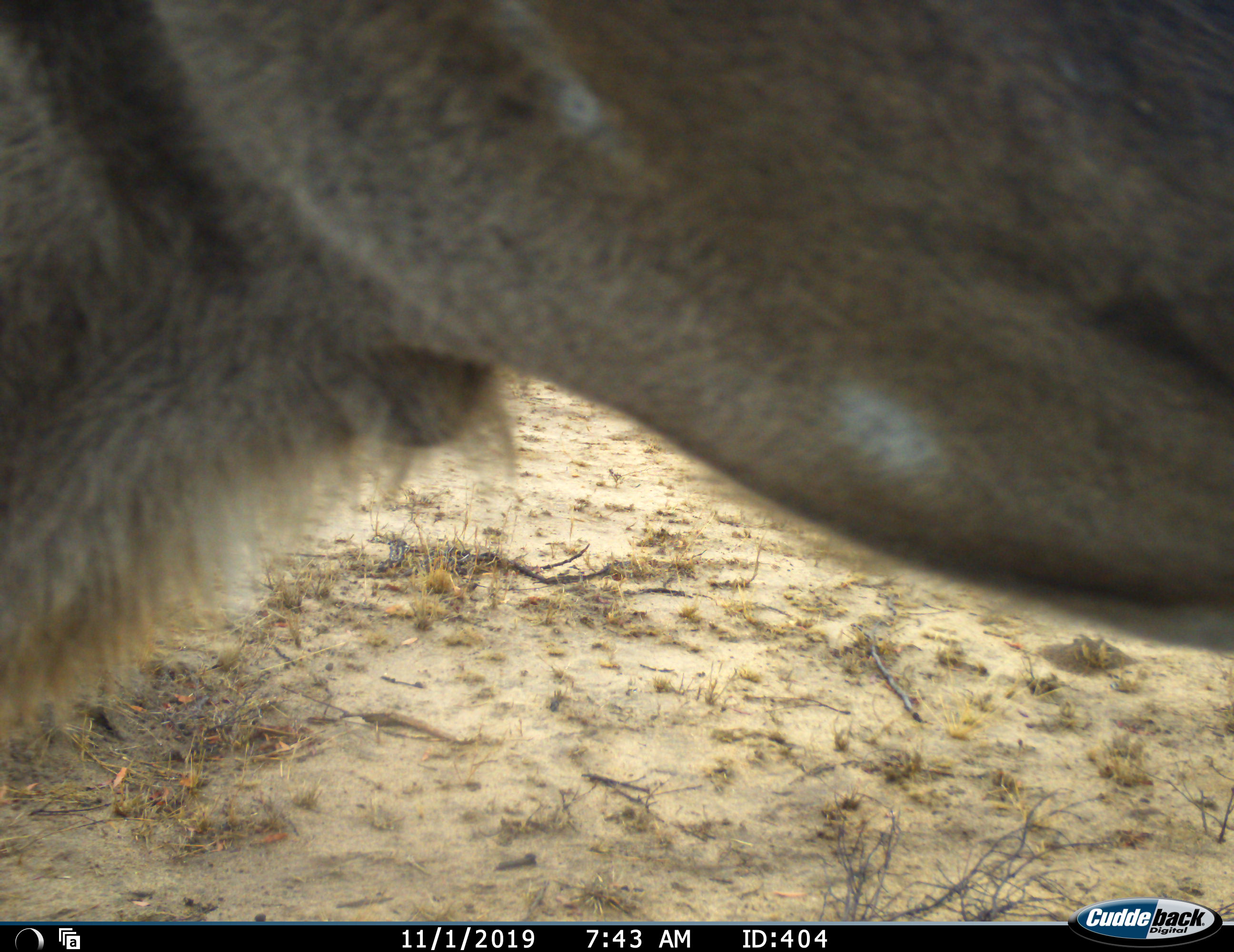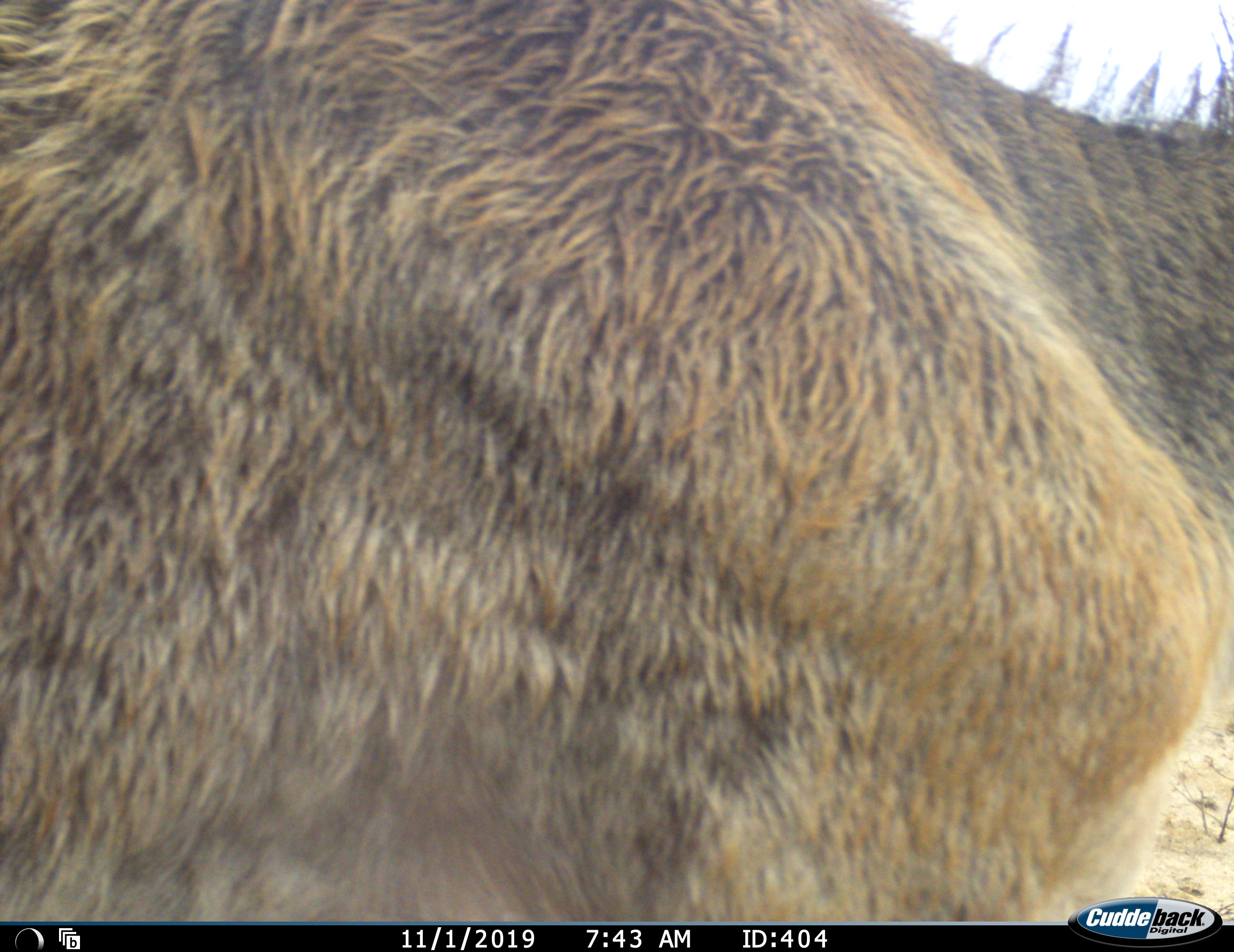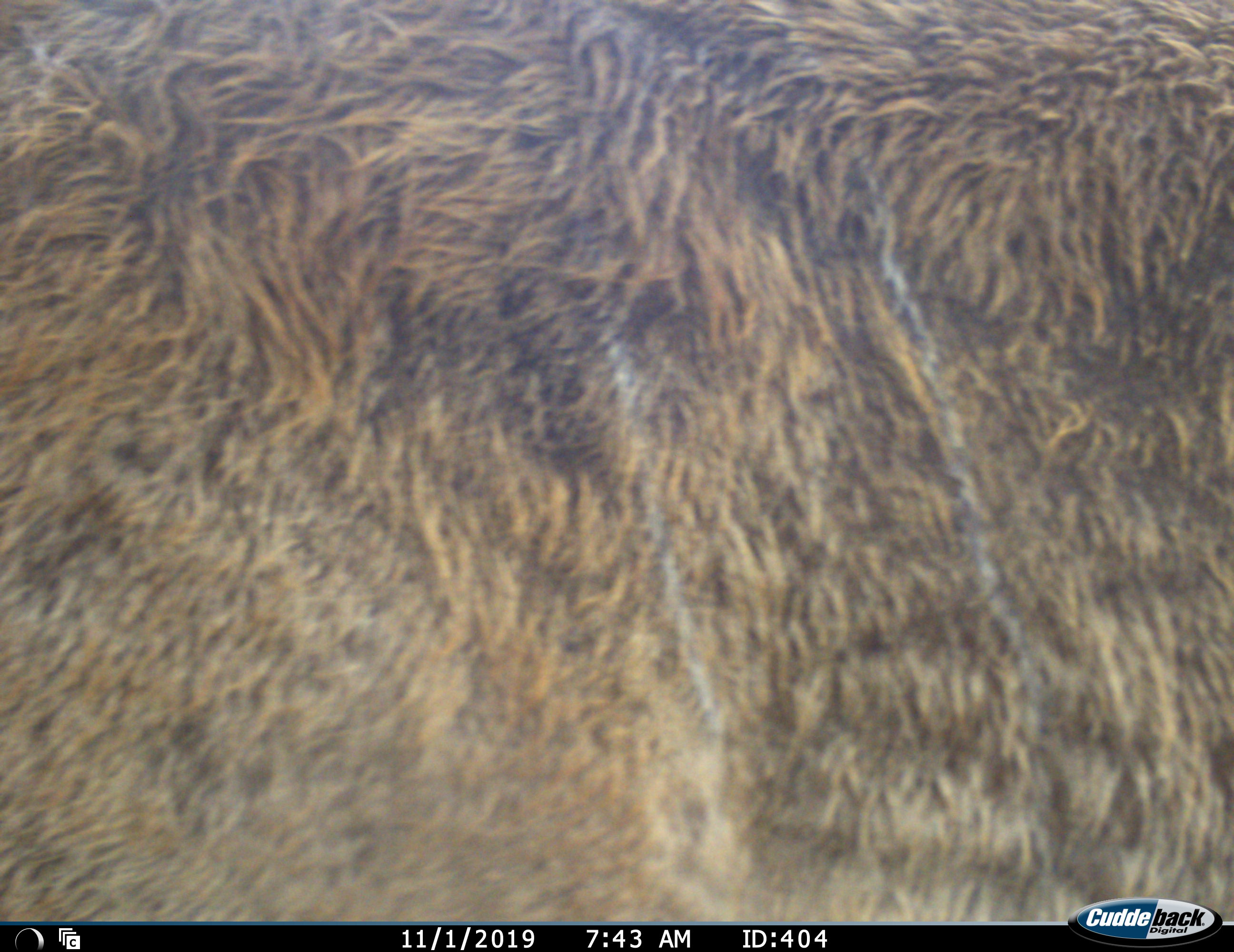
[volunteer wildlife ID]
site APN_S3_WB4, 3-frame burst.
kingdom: Animalia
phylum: Chordata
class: Mammalia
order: Artiodactyla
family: Bovidae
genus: Tragelaphus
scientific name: Tragelaphus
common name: kudu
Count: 1.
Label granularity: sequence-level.